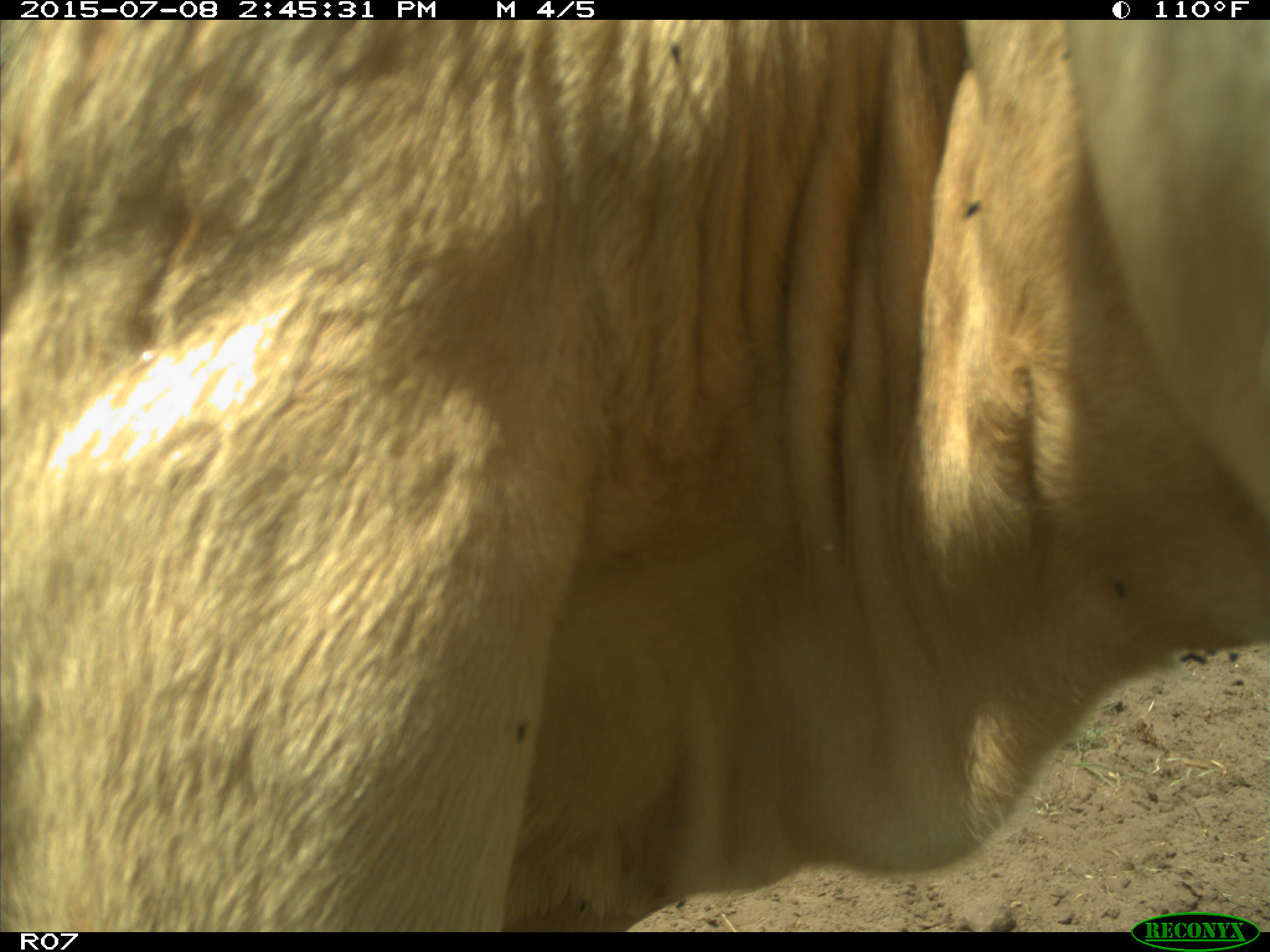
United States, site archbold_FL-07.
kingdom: Animalia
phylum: Chordata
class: Mammalia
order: Artiodactyla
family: Bovidae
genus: Bos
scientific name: Bos taurus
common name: domestic cow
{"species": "Bos taurus (domestic cow)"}